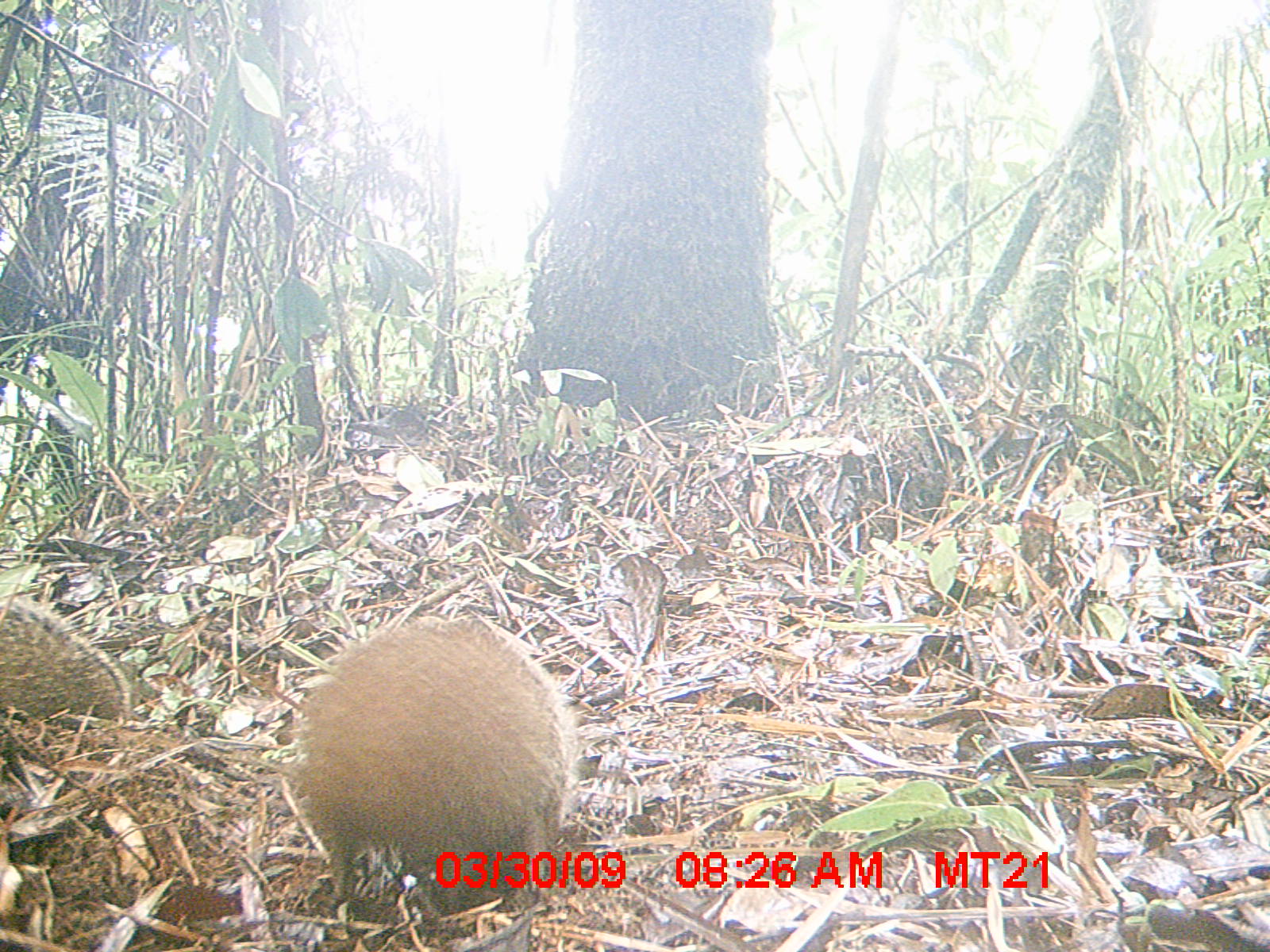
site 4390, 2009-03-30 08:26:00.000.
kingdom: Animalia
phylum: Chordata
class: Mammalia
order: Afrosoricida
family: Tenrecidae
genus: Setifer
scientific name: Setifer setosus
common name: greater hedgehog tenrec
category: setifer sp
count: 3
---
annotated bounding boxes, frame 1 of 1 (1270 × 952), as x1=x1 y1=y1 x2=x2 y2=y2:
setifer sp: x1=288 y1=611 x2=578 y2=913; x1=0 y1=594 x2=130 y2=728